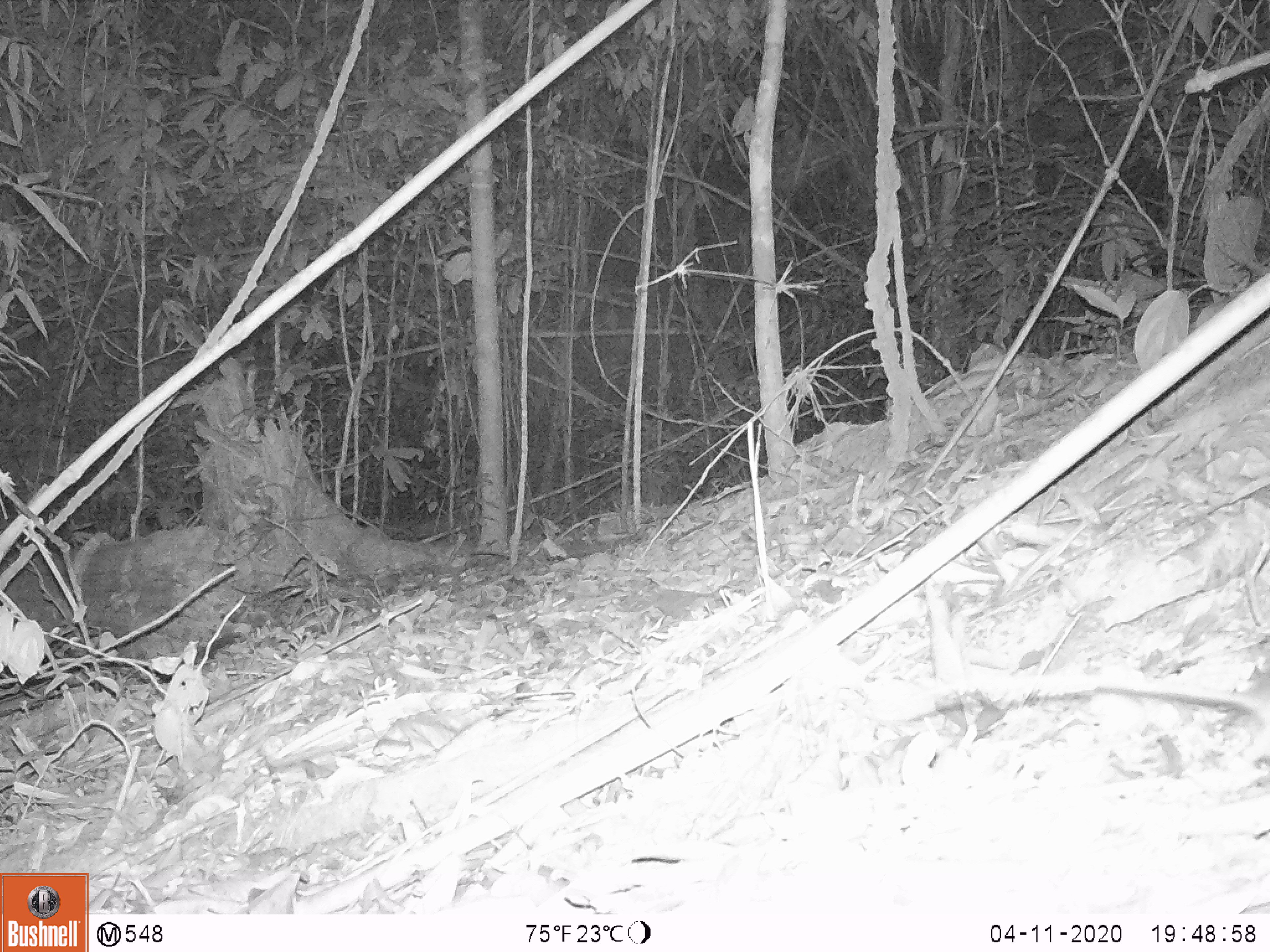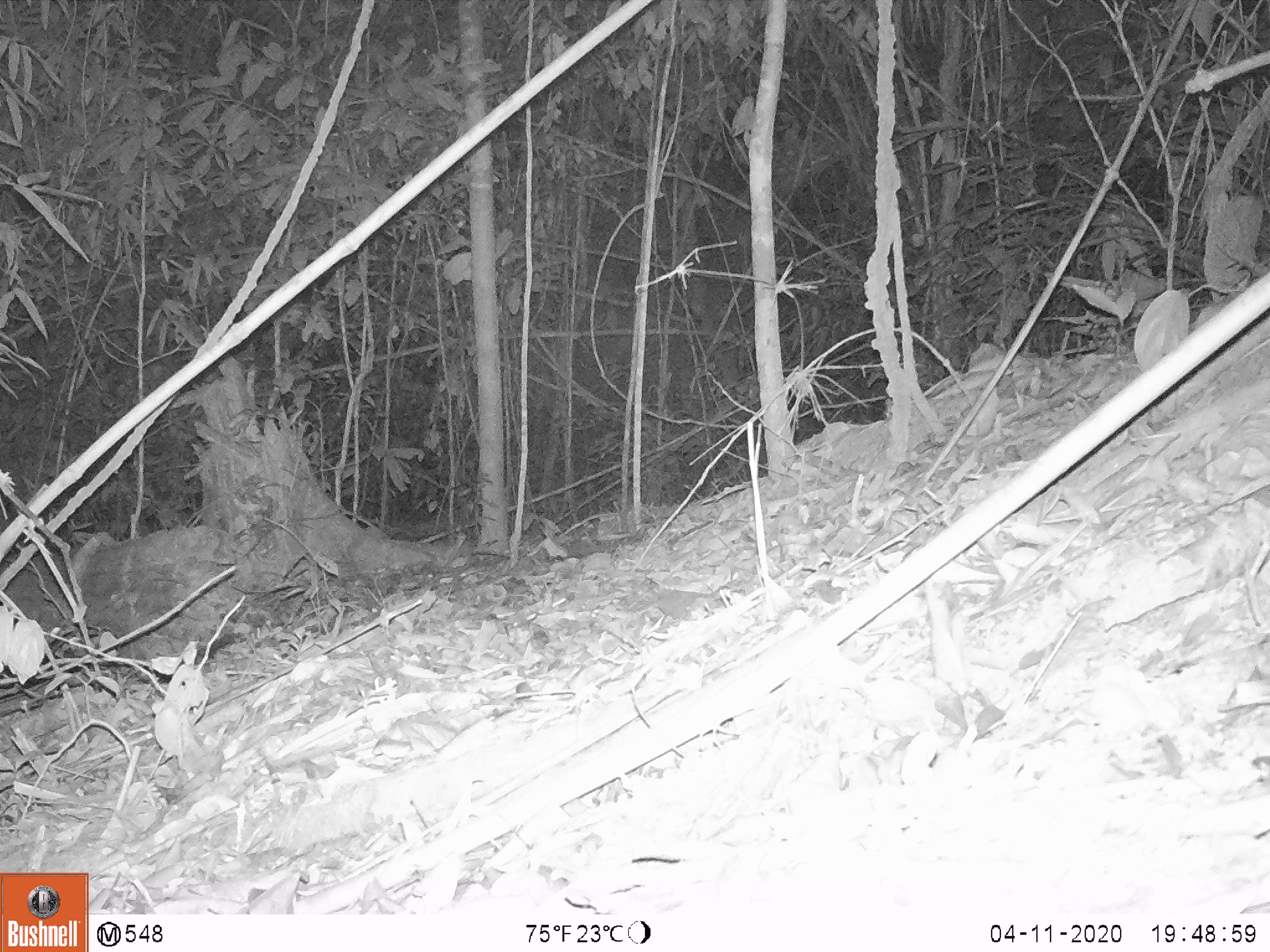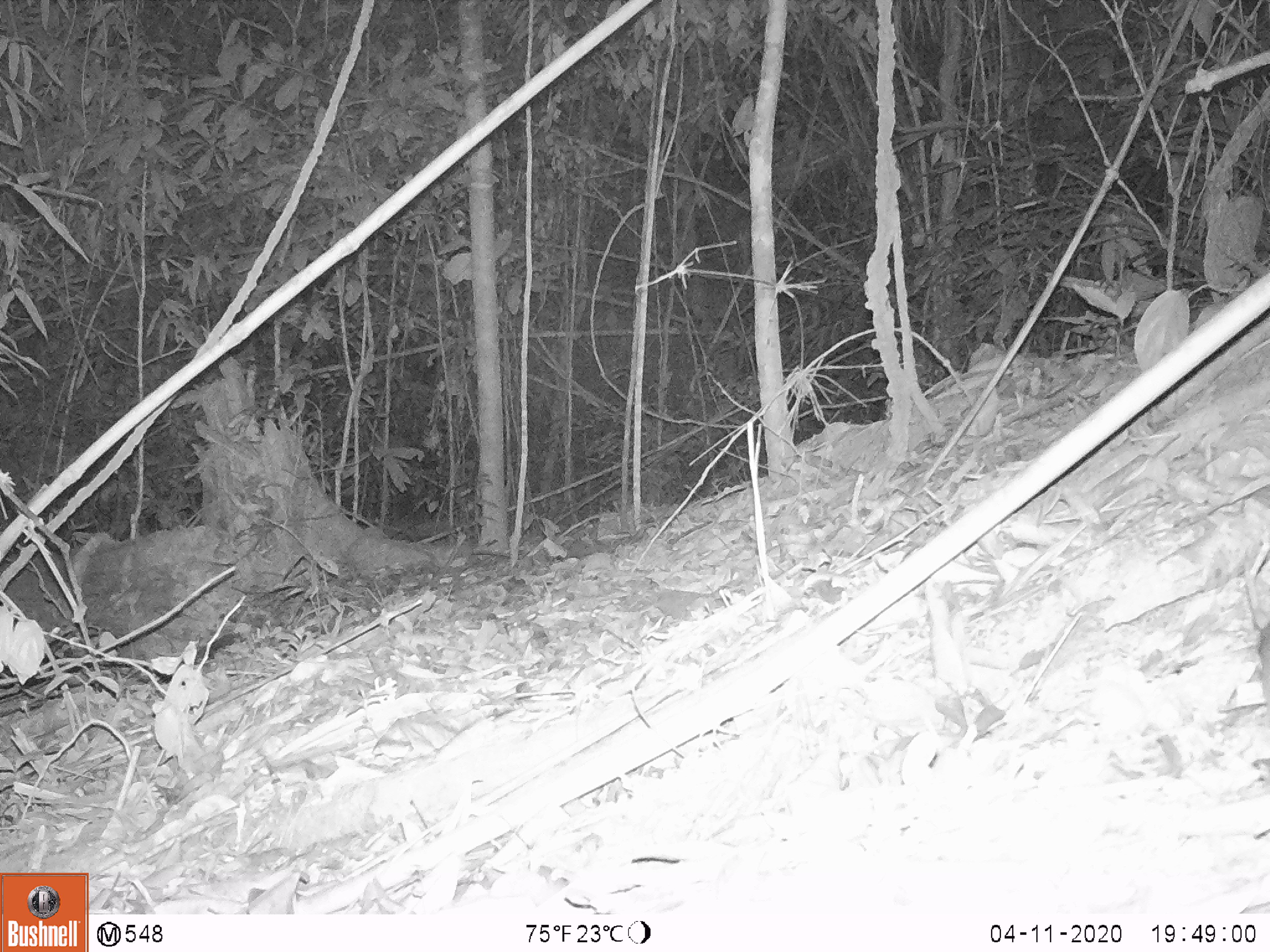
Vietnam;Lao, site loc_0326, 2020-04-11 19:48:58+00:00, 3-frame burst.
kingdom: Animalia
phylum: Chordata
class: Mammalia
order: Rodentia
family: Muridae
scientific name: Muridae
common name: old-world mice and rats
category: unidentified murid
Unidentified murid (old-world mice and rats) (Muridae). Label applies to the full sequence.